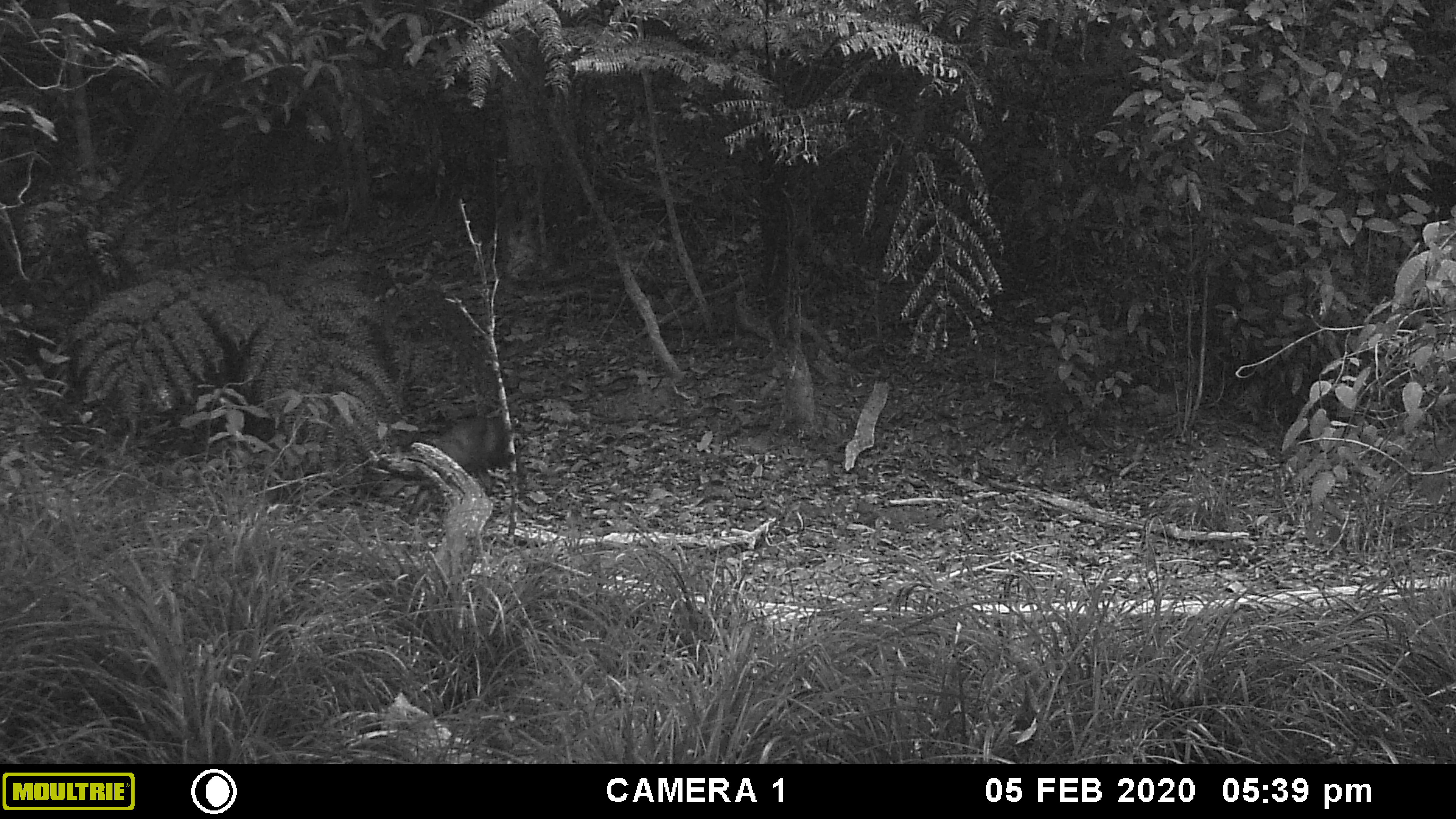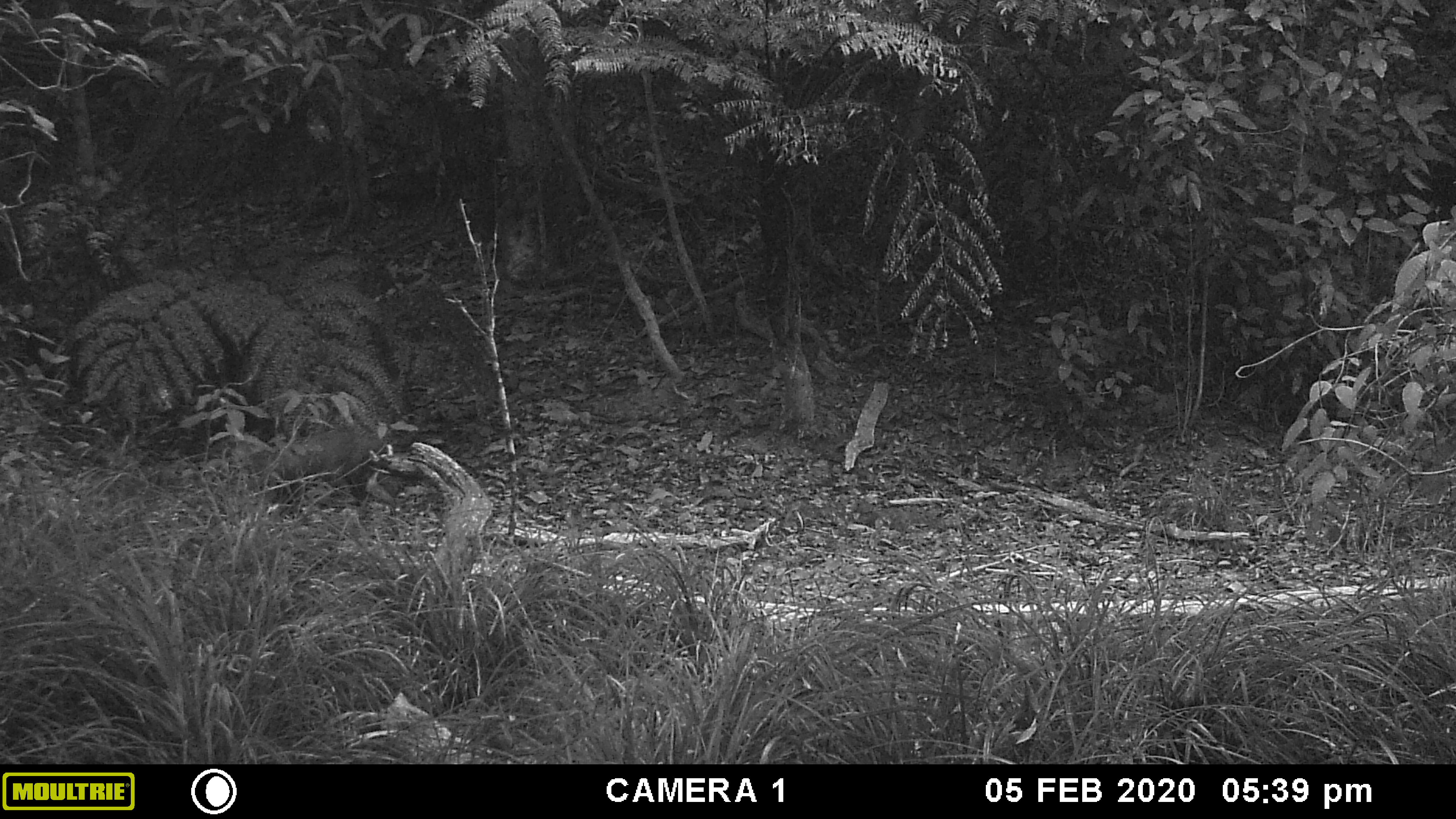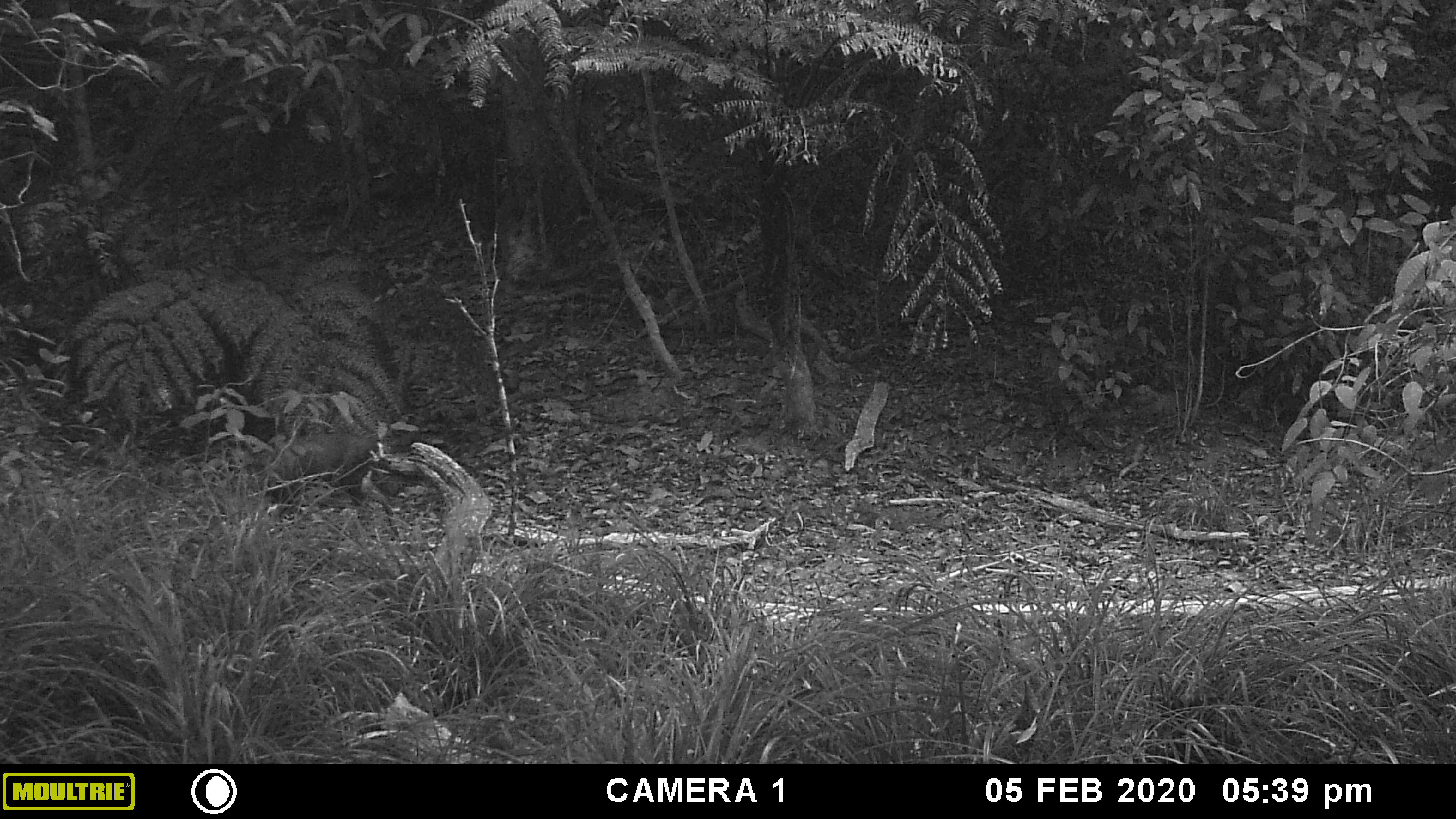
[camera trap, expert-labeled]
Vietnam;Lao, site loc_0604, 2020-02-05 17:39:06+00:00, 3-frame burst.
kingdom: Animalia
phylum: Chordata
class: Mammalia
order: Artiodactyla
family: Cervidae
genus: Muntiacus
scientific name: Muntiacus rooseveltorum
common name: roosevelt's muntjac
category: roosevelts muntjac group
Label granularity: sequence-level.